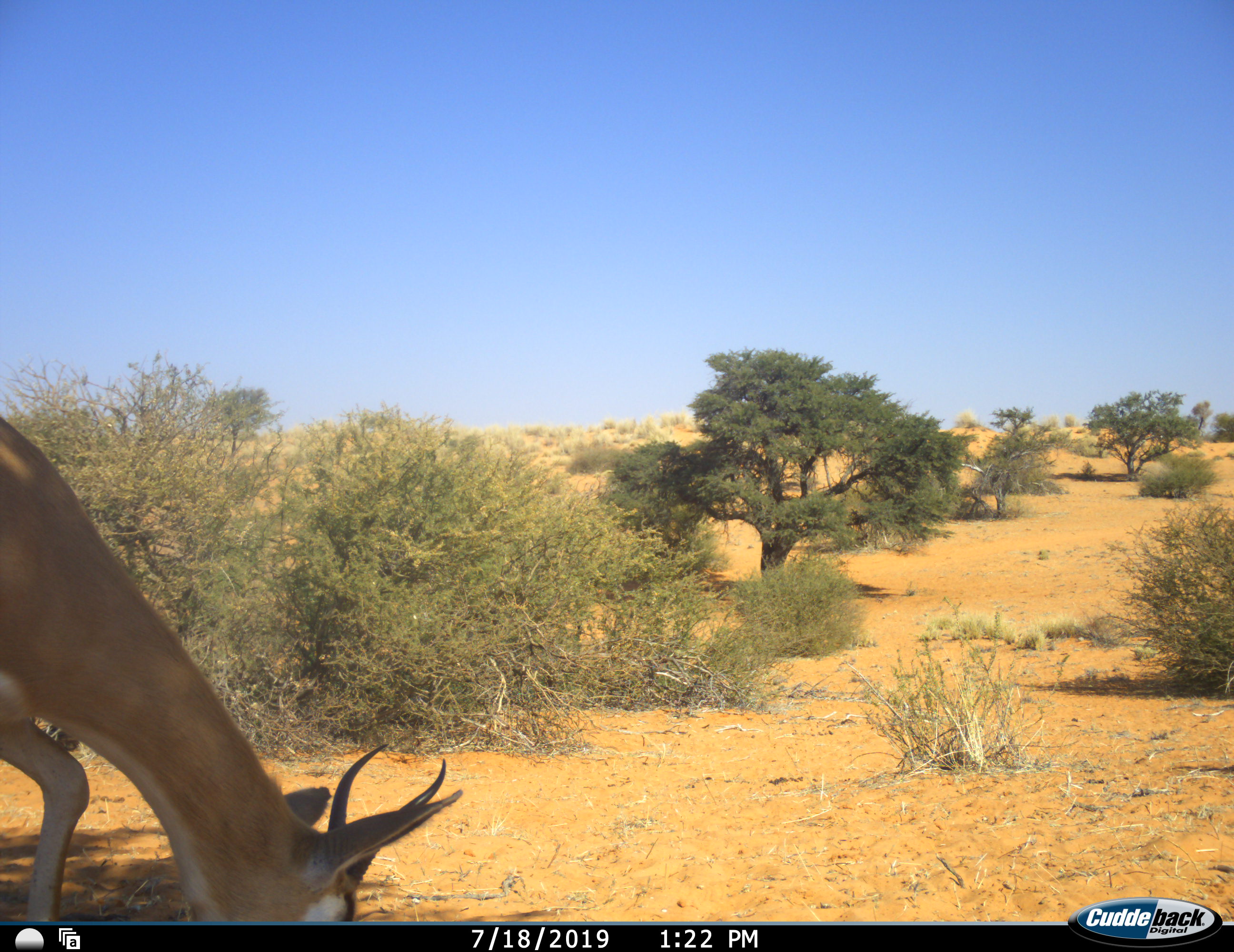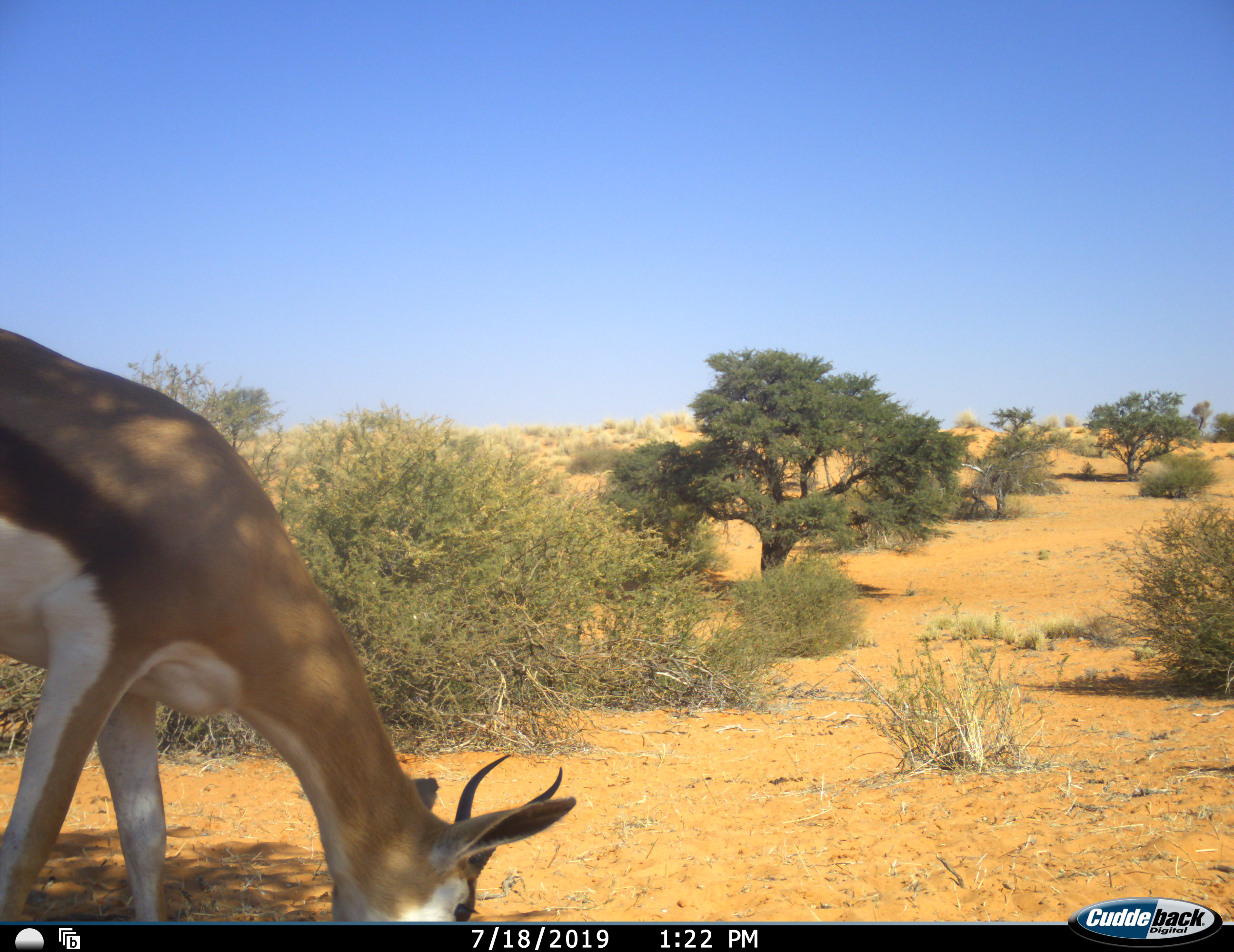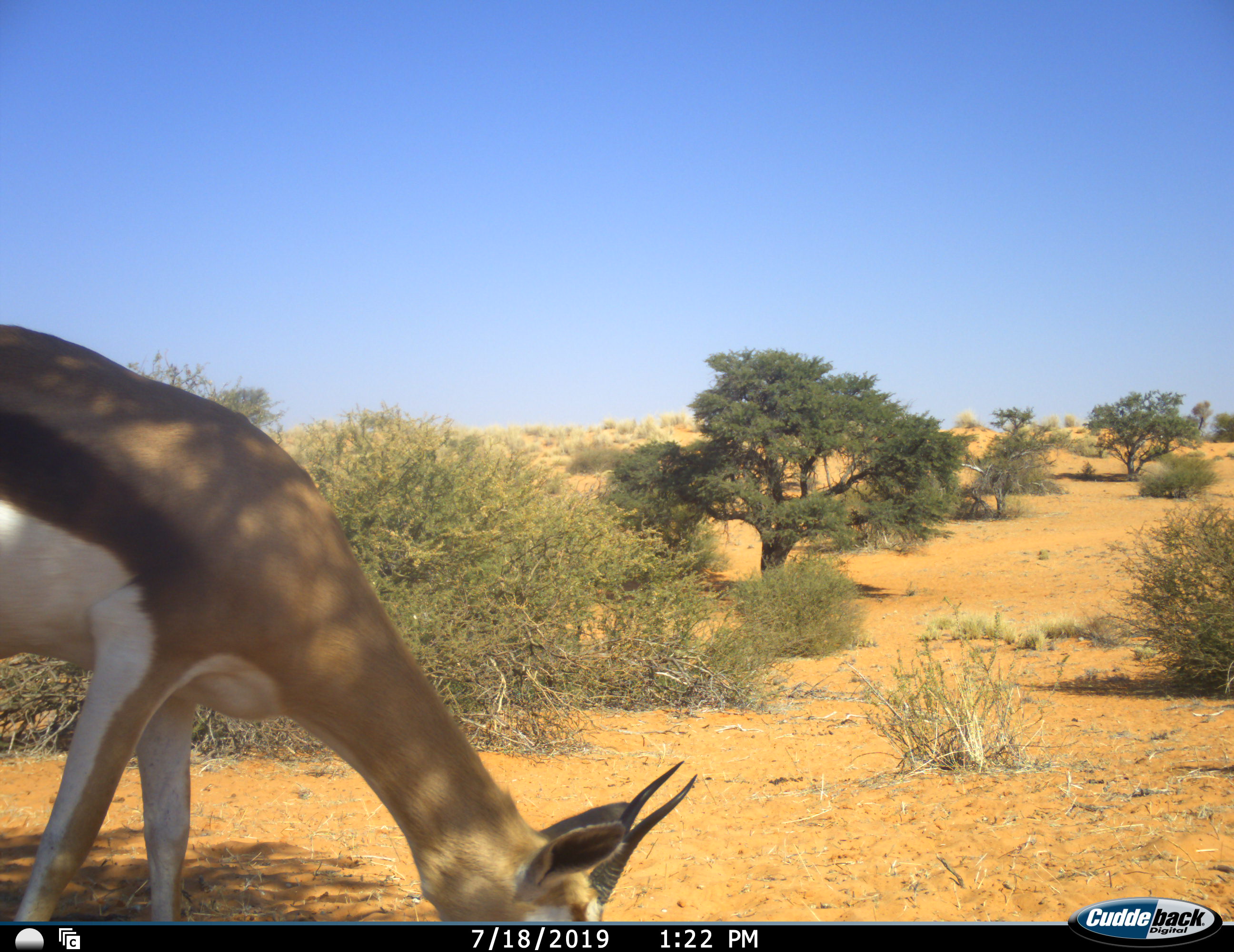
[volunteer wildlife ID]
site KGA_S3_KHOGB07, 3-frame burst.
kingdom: Animalia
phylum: Chordata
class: Mammalia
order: Artiodactyla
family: Bovidae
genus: Antidorcas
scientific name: Antidorcas marsupialis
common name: springbok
Springbok (Antidorcas marsupialis), count 1. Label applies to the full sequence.